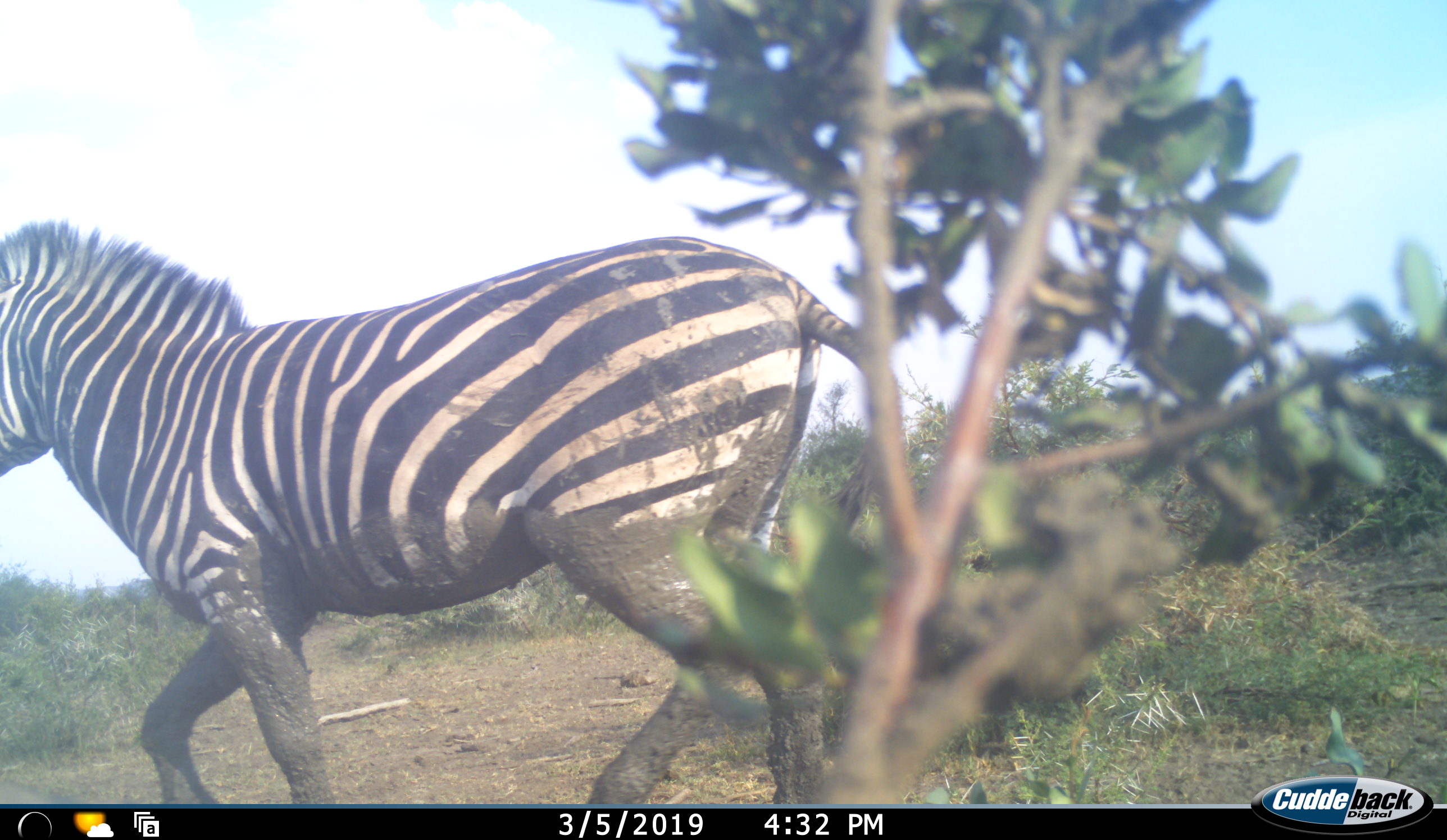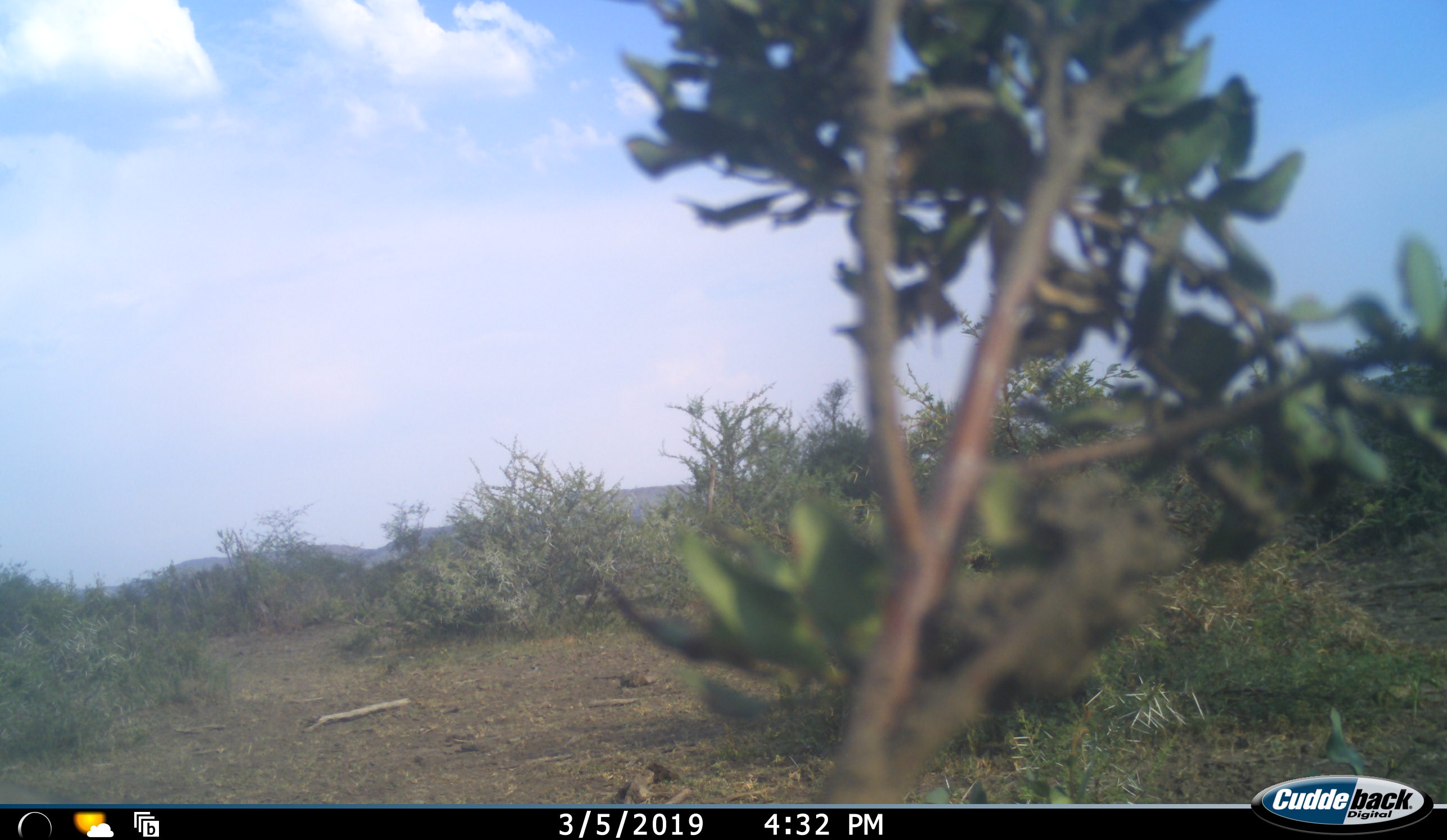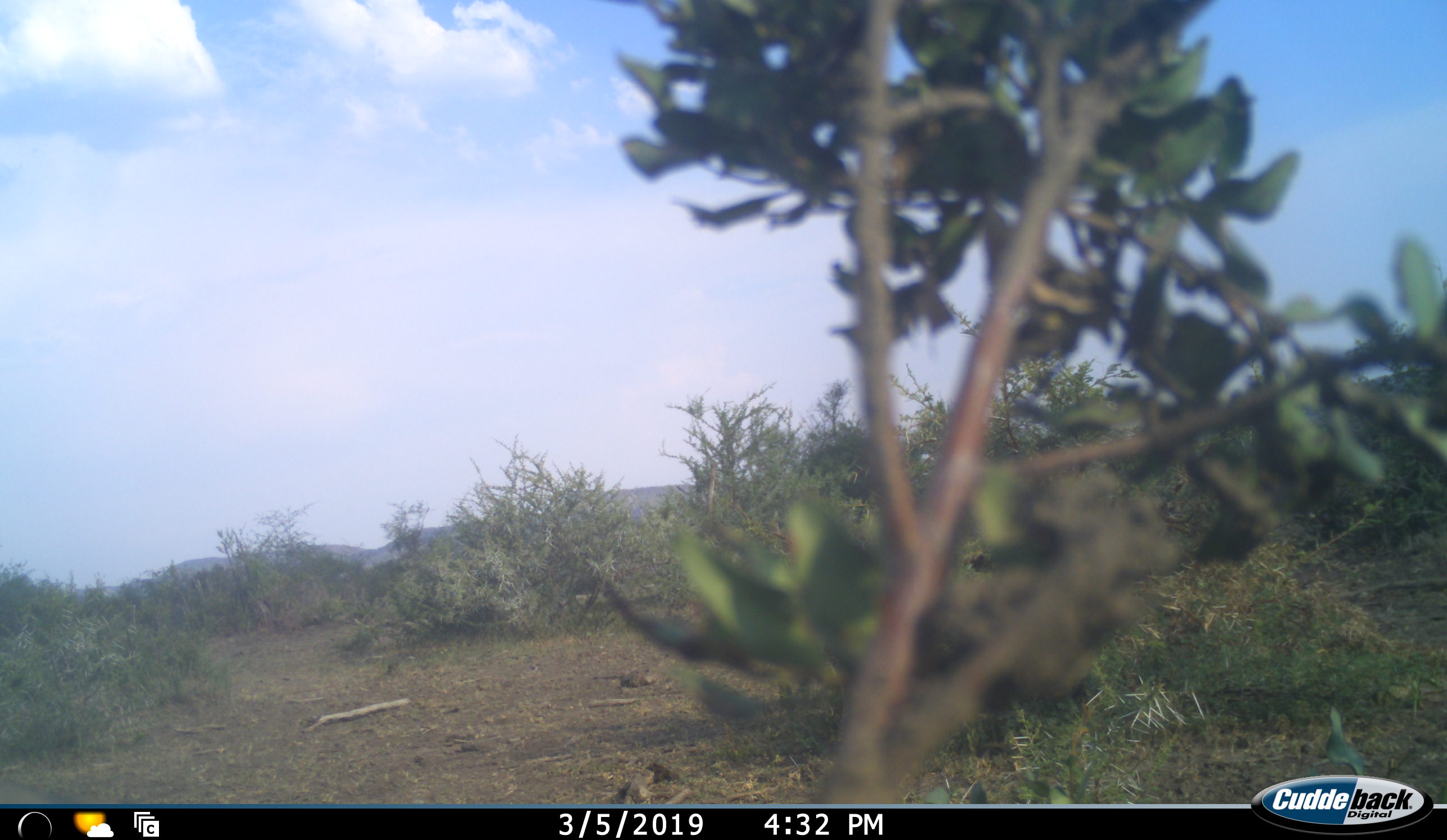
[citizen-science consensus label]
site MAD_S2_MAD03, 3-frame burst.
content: unidentified animal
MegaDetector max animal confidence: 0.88